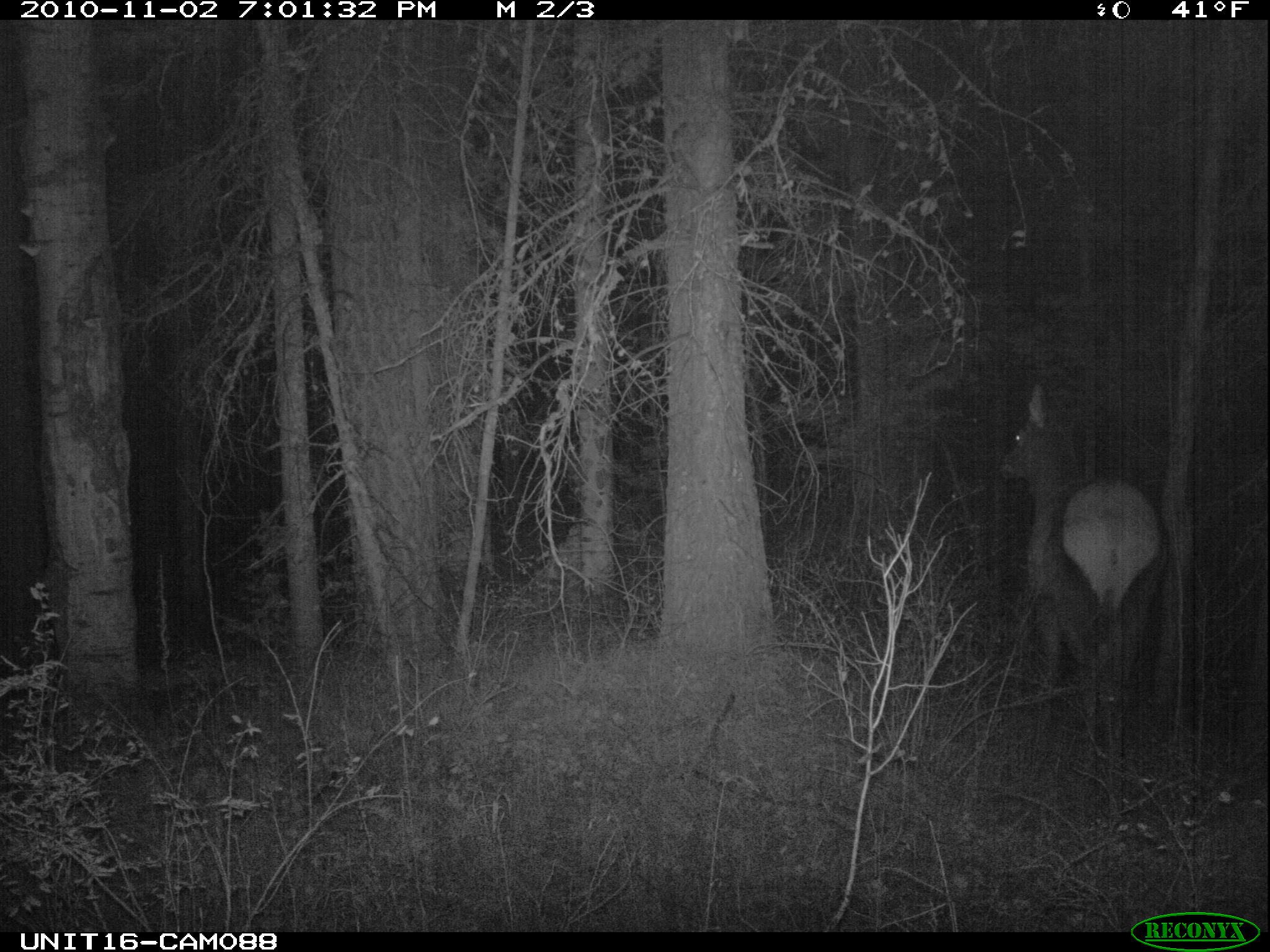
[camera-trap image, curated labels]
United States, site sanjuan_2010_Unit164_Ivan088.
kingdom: Animalia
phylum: Chordata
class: Mammalia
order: Artiodactyla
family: Cervidae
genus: Cervus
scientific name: Cervus elaphus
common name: red deer